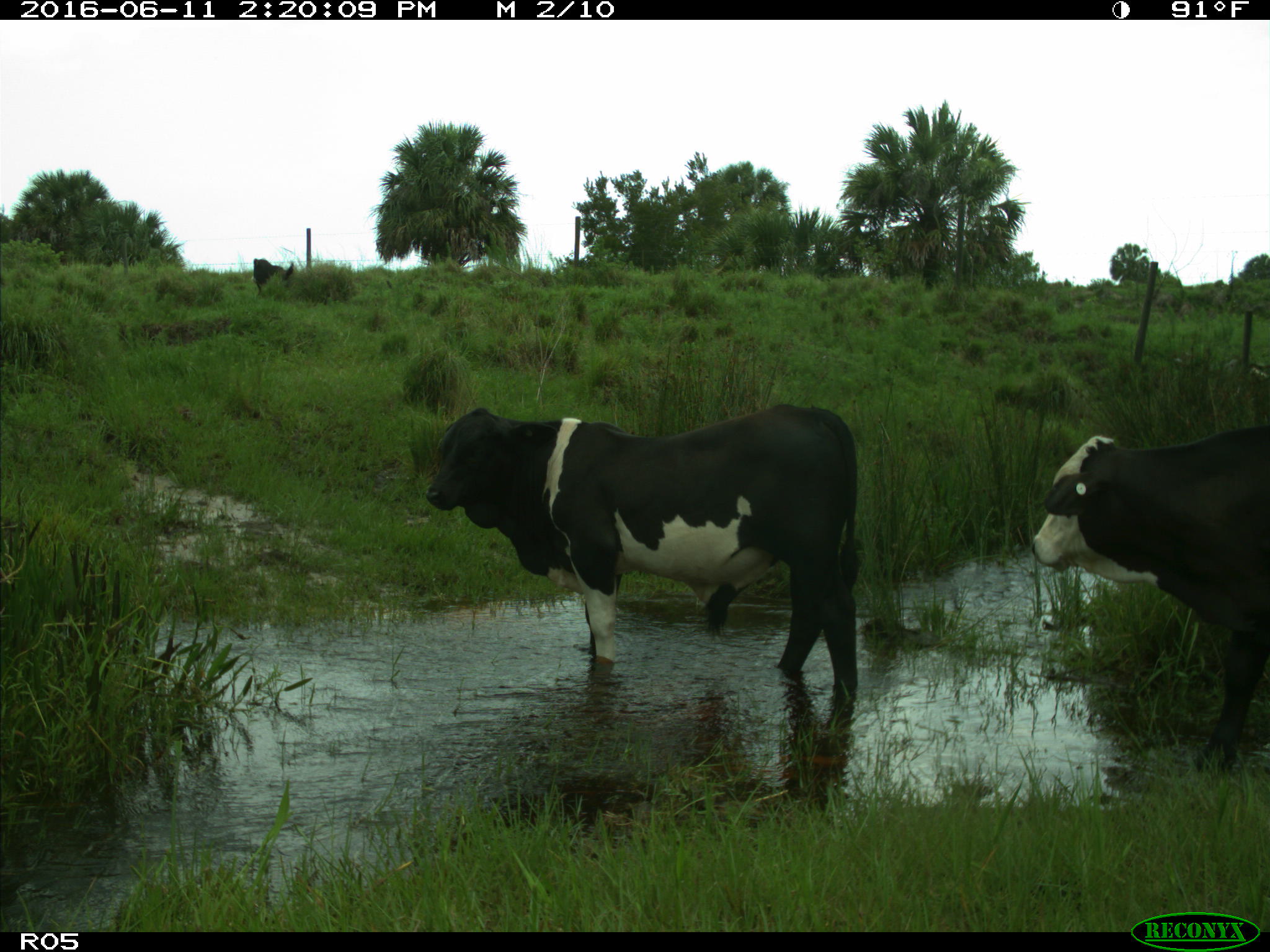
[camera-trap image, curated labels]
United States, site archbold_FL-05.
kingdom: Animalia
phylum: Chordata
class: Mammalia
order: Artiodactyla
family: Bovidae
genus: Bos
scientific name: Bos taurus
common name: domestic cow